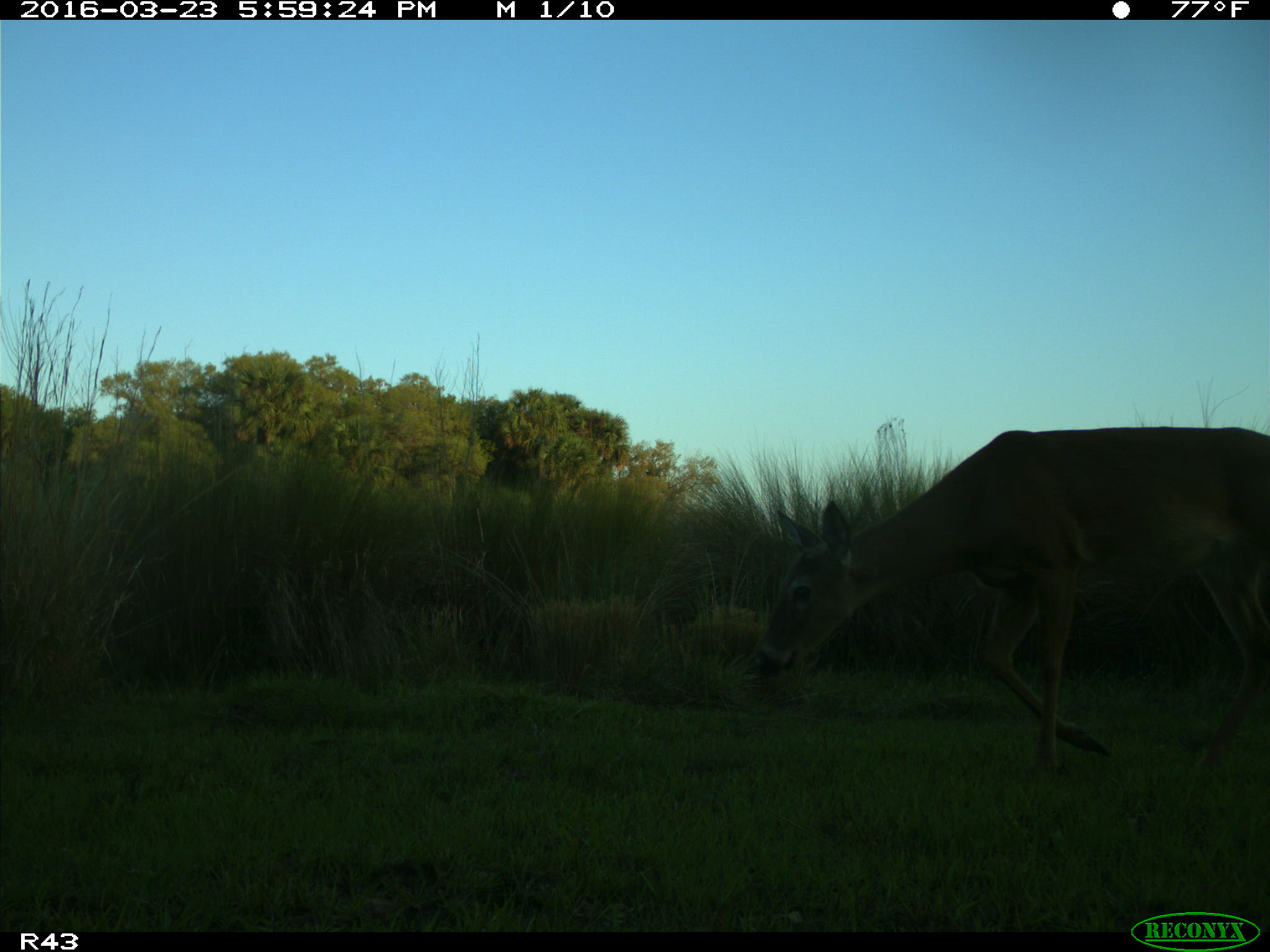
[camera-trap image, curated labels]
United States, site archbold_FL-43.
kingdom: Animalia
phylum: Chordata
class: Mammalia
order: Artiodactyla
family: Cervidae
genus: Odocoileus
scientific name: Odocoileus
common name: deer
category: unidentified deer